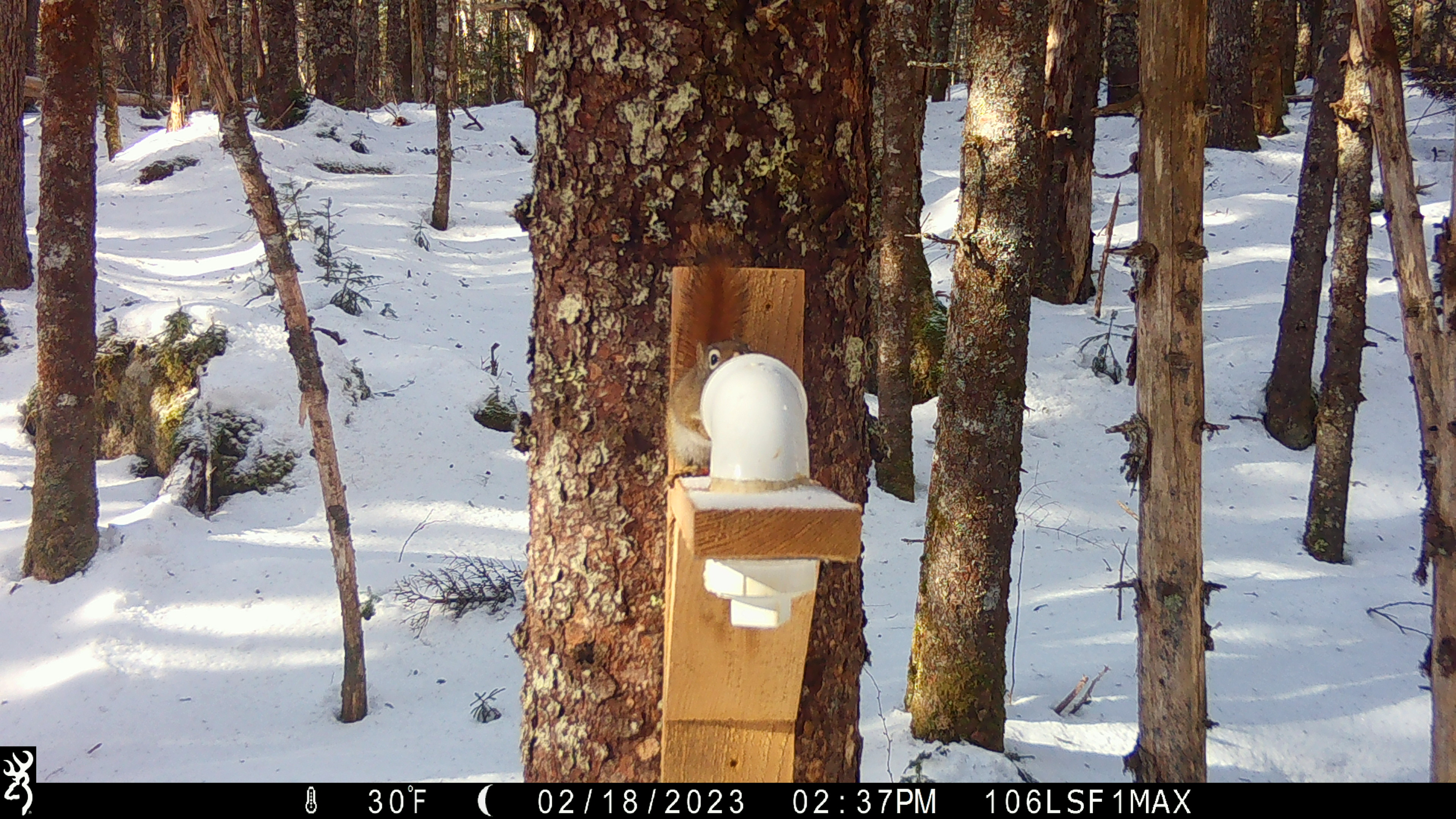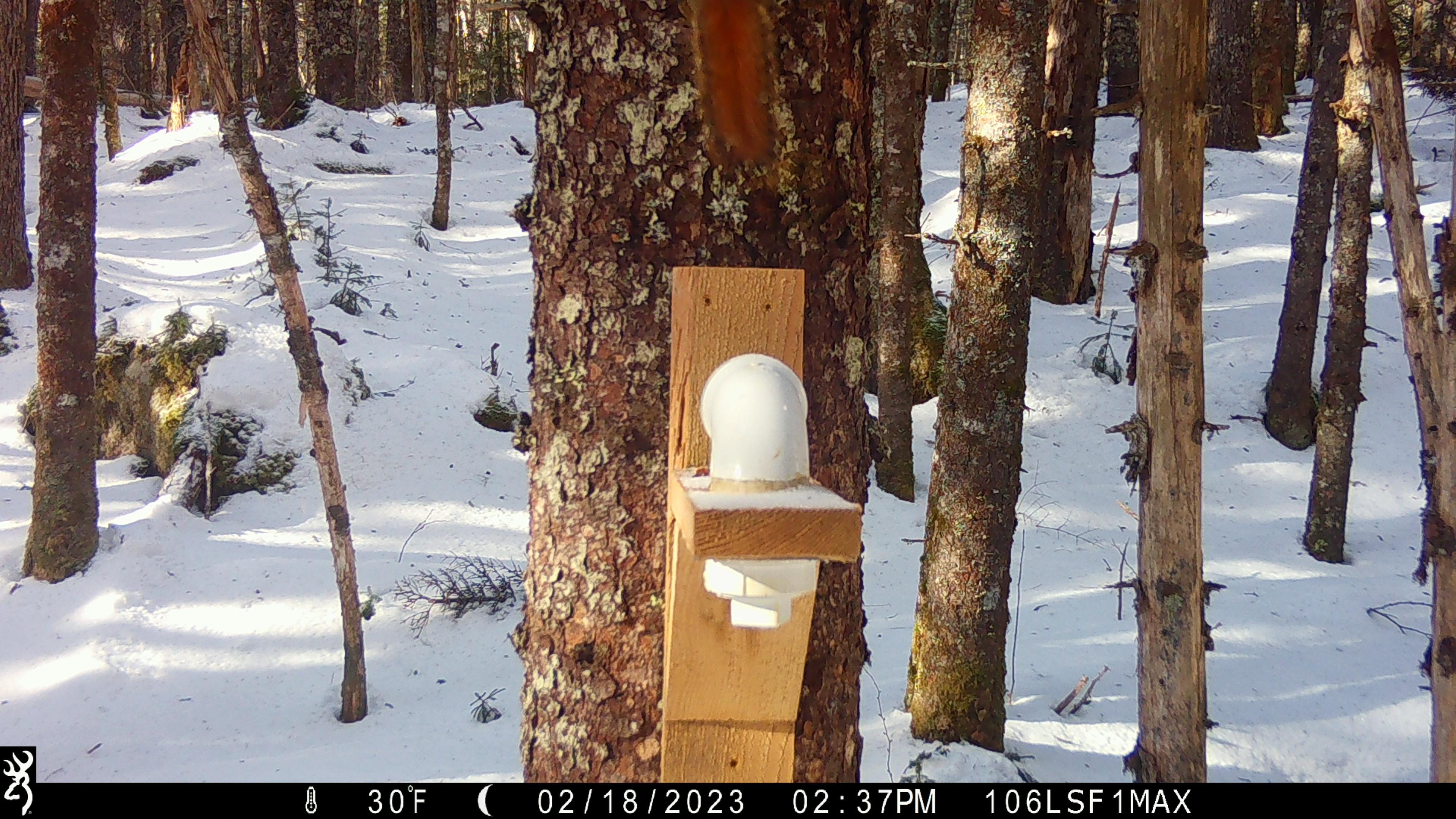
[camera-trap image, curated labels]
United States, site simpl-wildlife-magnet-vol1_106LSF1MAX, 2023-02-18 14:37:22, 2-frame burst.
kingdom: Animalia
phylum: Chordata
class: Mammalia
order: Rodentia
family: Sciuridae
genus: Tamiasciurus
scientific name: Tamiasciurus hudsonicus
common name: red squirrel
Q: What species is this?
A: Red squirrel (Tamiasciurus hudsonicus).